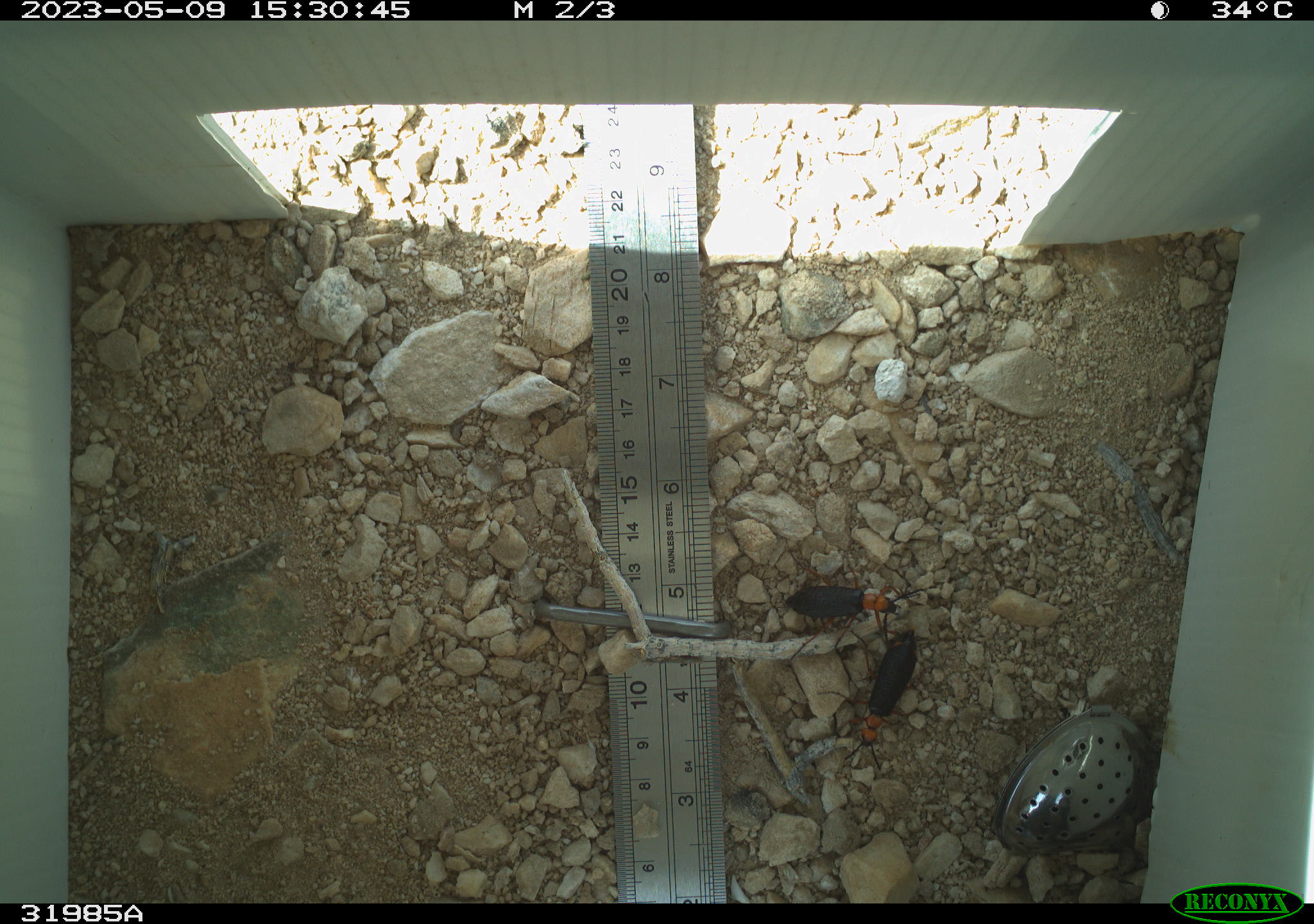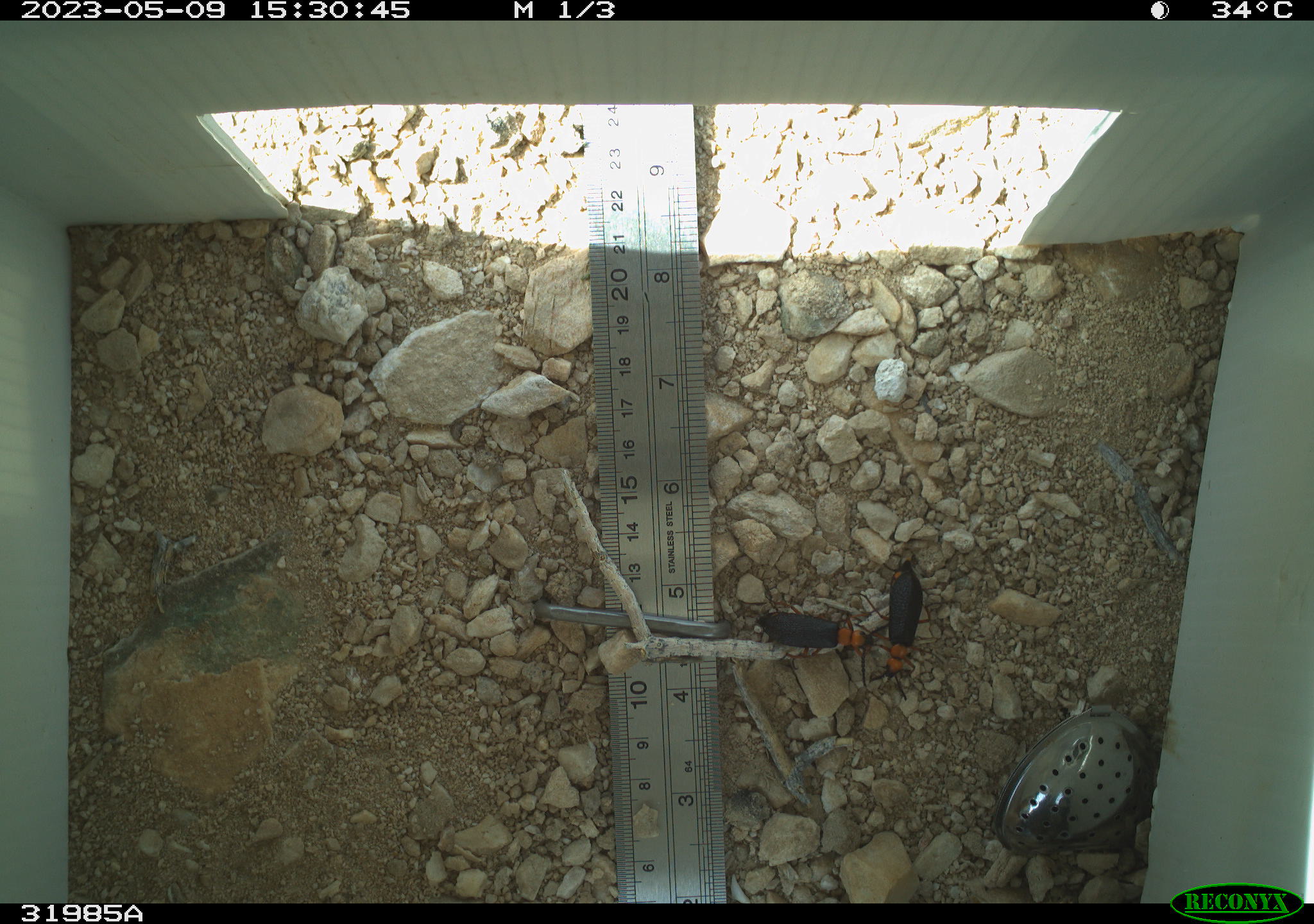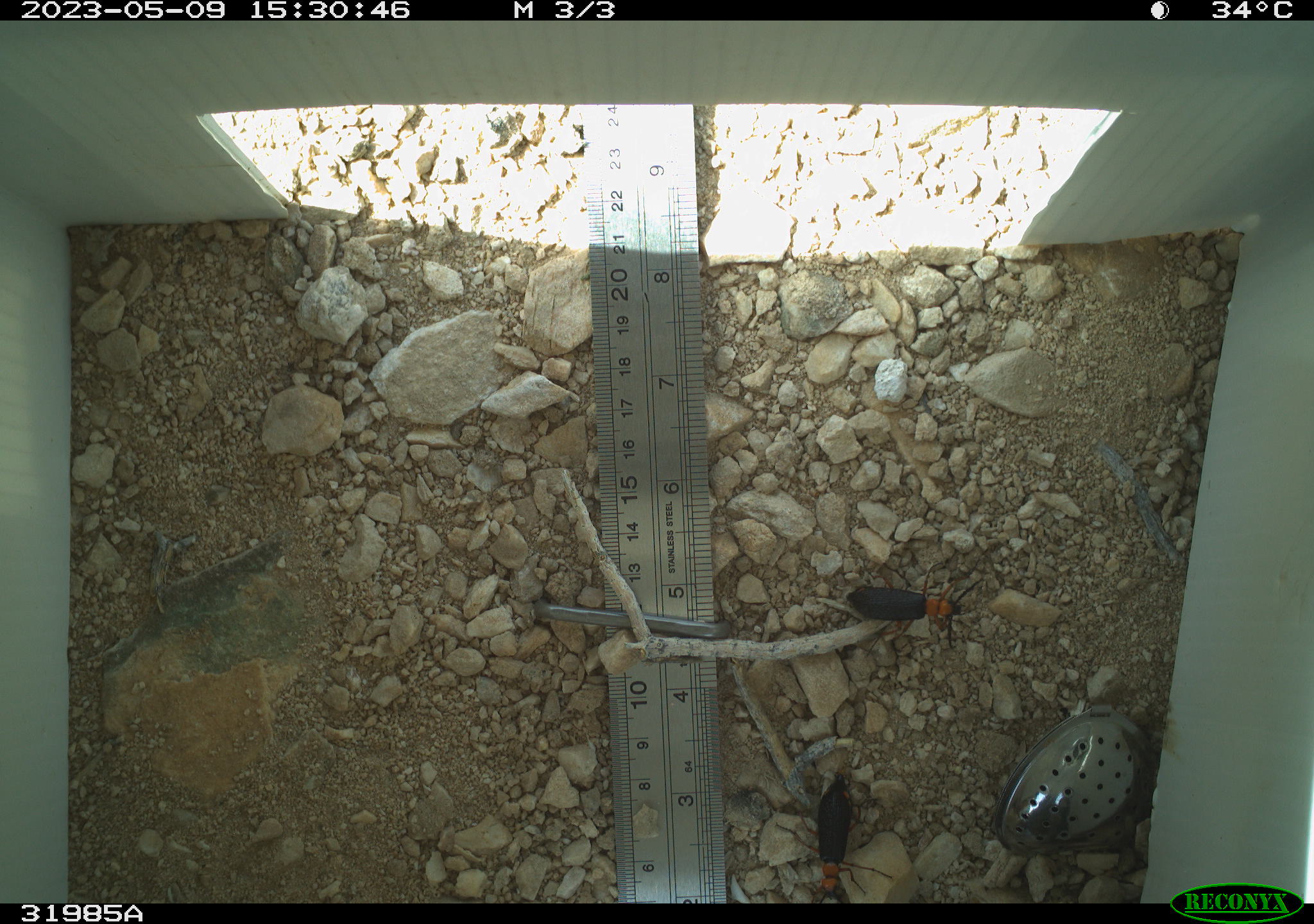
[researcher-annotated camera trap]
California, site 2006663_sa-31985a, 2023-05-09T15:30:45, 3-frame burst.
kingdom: Animalia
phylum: Arthropoda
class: Insecta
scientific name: Insecta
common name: insect